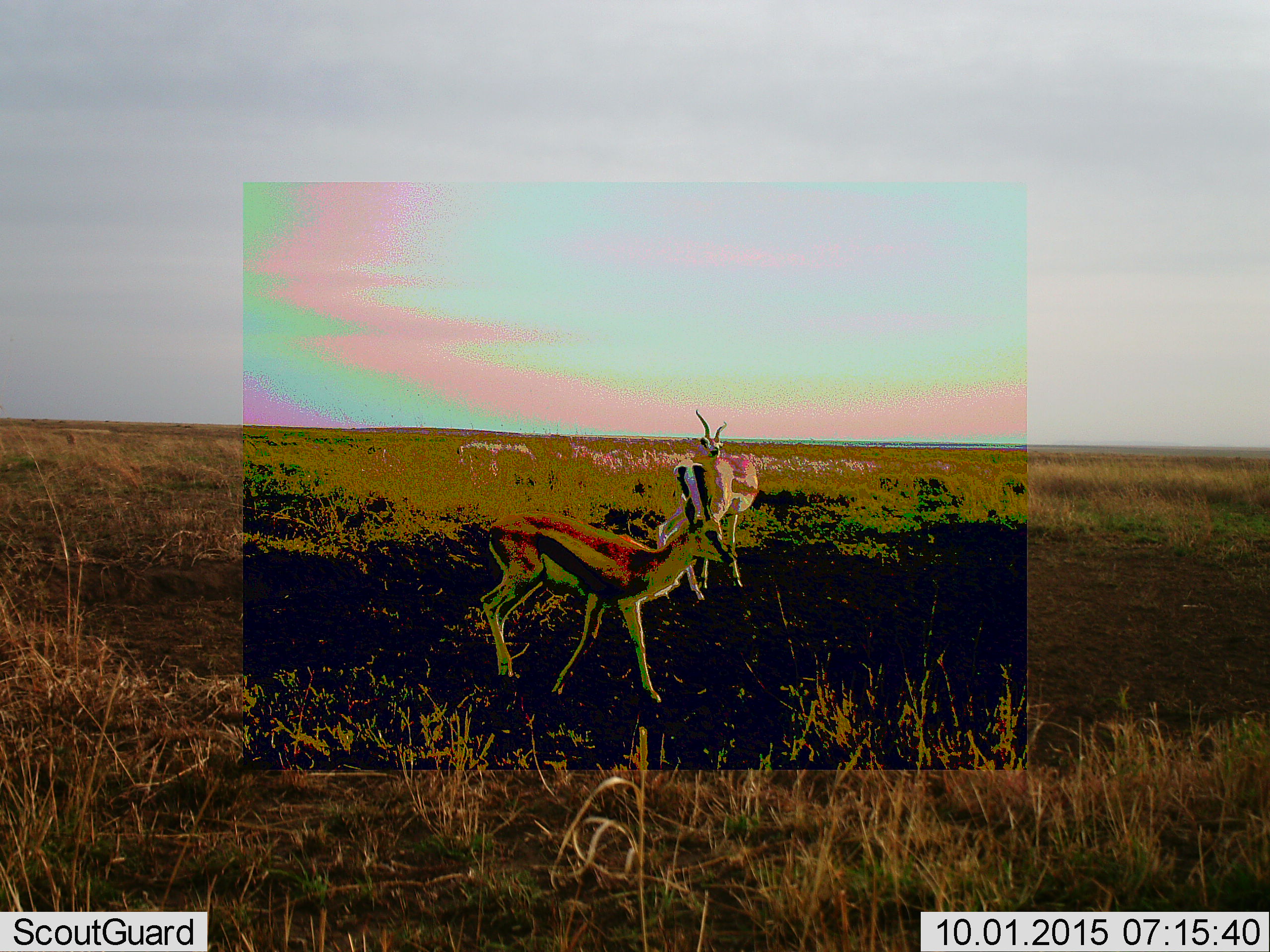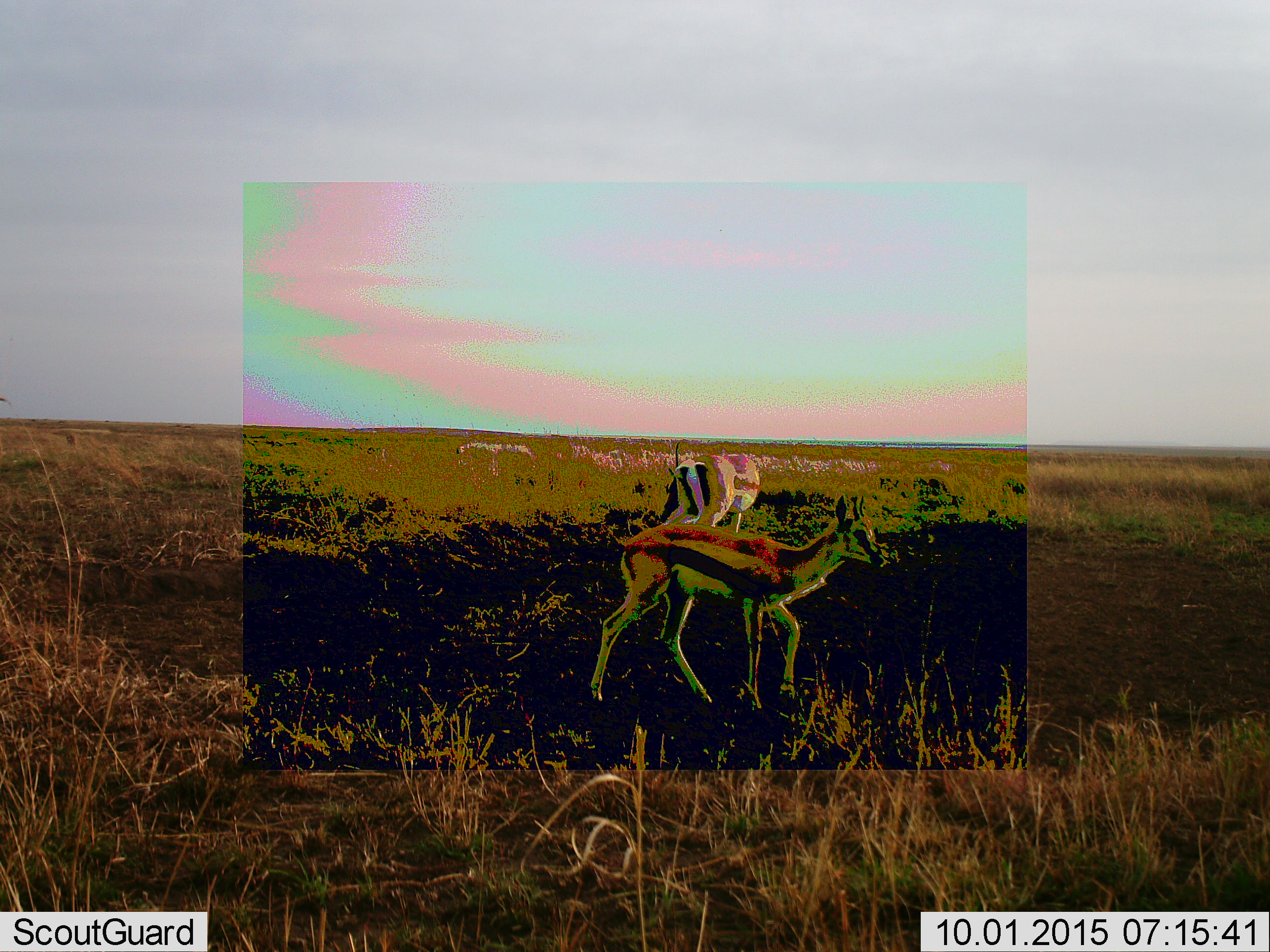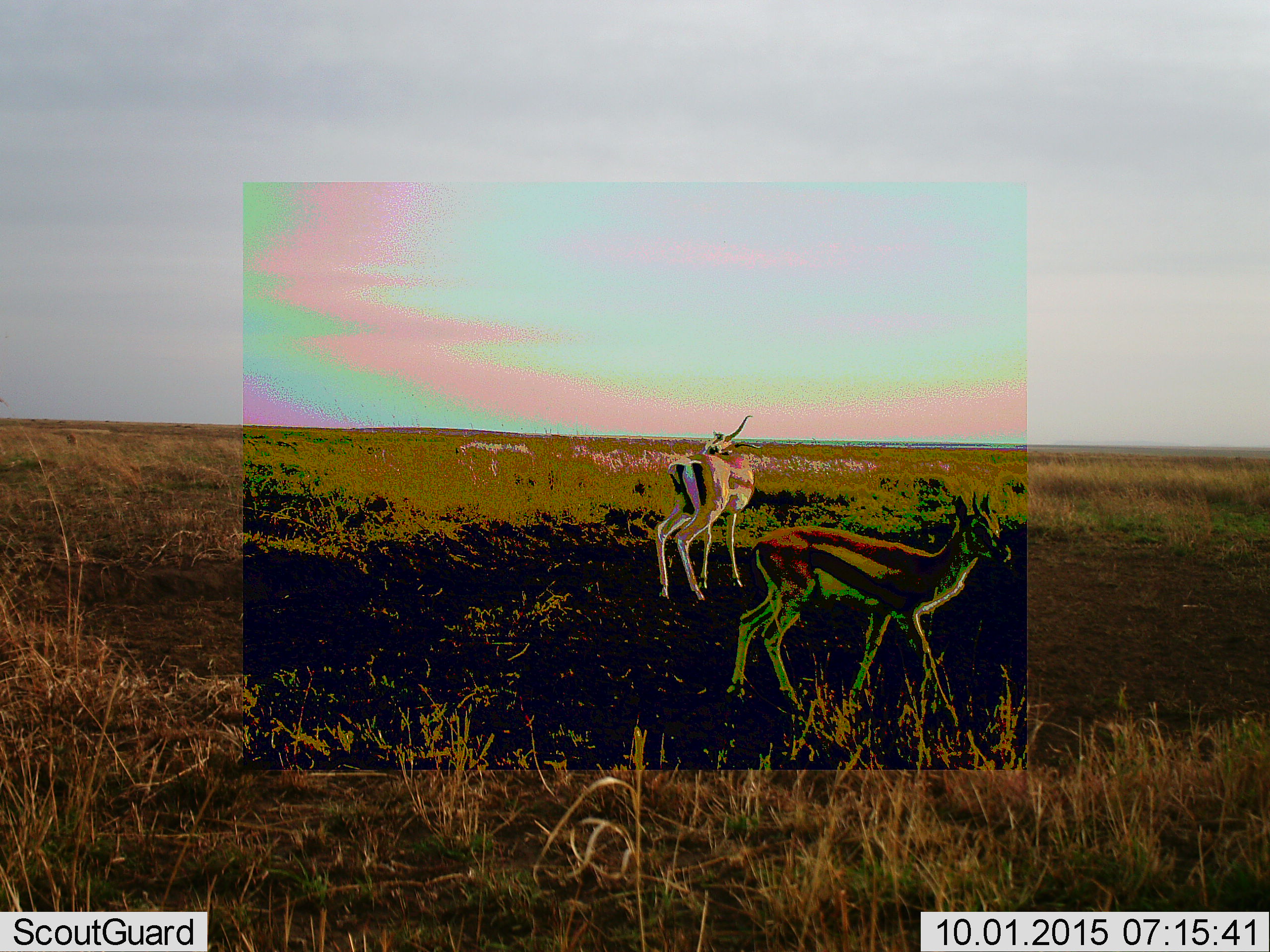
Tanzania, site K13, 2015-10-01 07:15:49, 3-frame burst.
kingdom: Animalia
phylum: Chordata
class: Mammalia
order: Artiodactyla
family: Bovidae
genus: Eudorcas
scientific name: Eudorcas thomsonii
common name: thomson's gazelle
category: gazellethomsons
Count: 2.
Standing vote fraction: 44%.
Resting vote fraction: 11%.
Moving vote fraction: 89%.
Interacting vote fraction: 0%.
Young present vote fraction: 0%.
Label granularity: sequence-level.